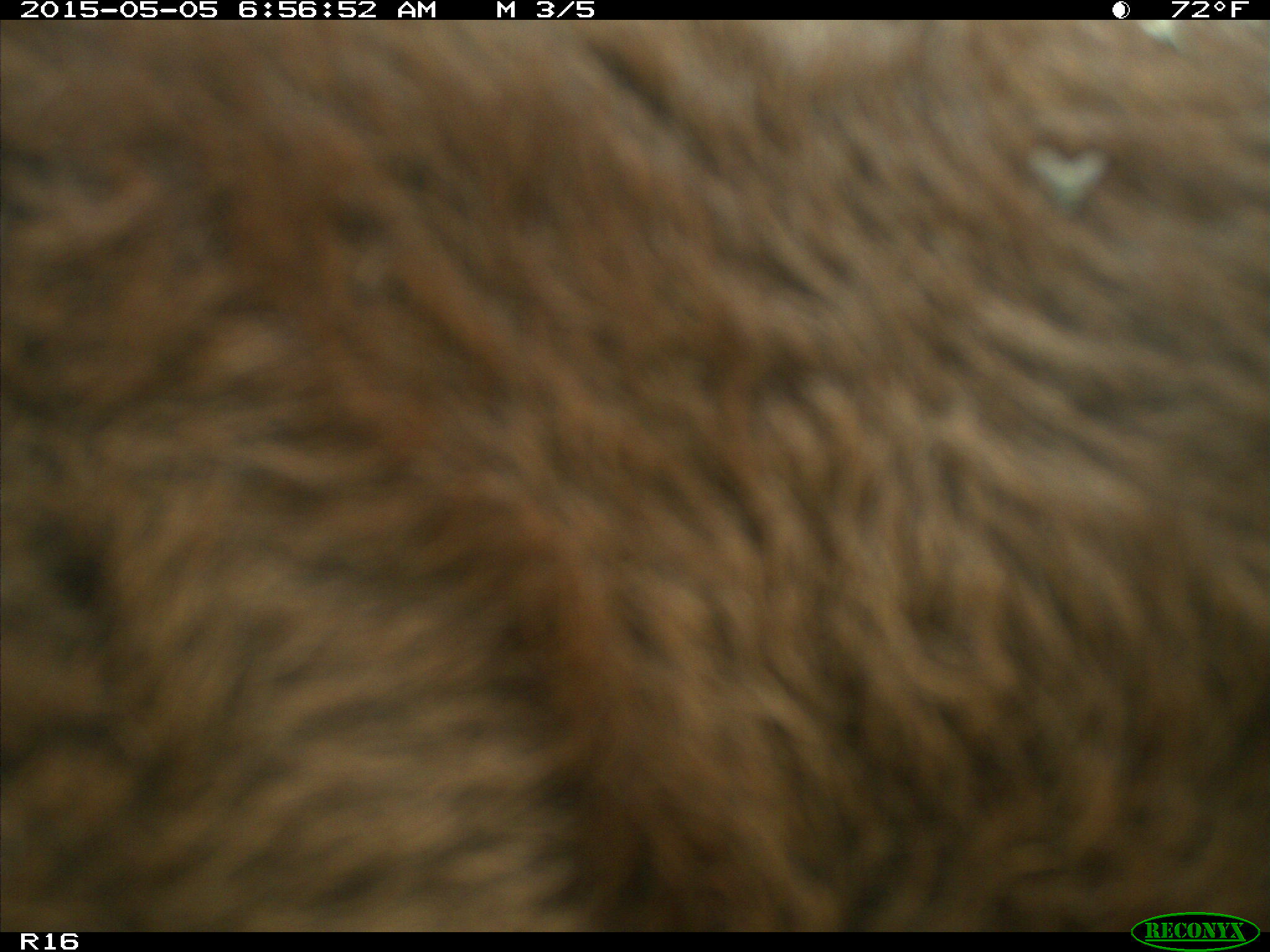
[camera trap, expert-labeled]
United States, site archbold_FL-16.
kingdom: Animalia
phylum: Chordata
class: Mammalia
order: Artiodactyla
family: Bovidae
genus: Bos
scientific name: Bos taurus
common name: domestic cow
Bos taurus (domestic cow).